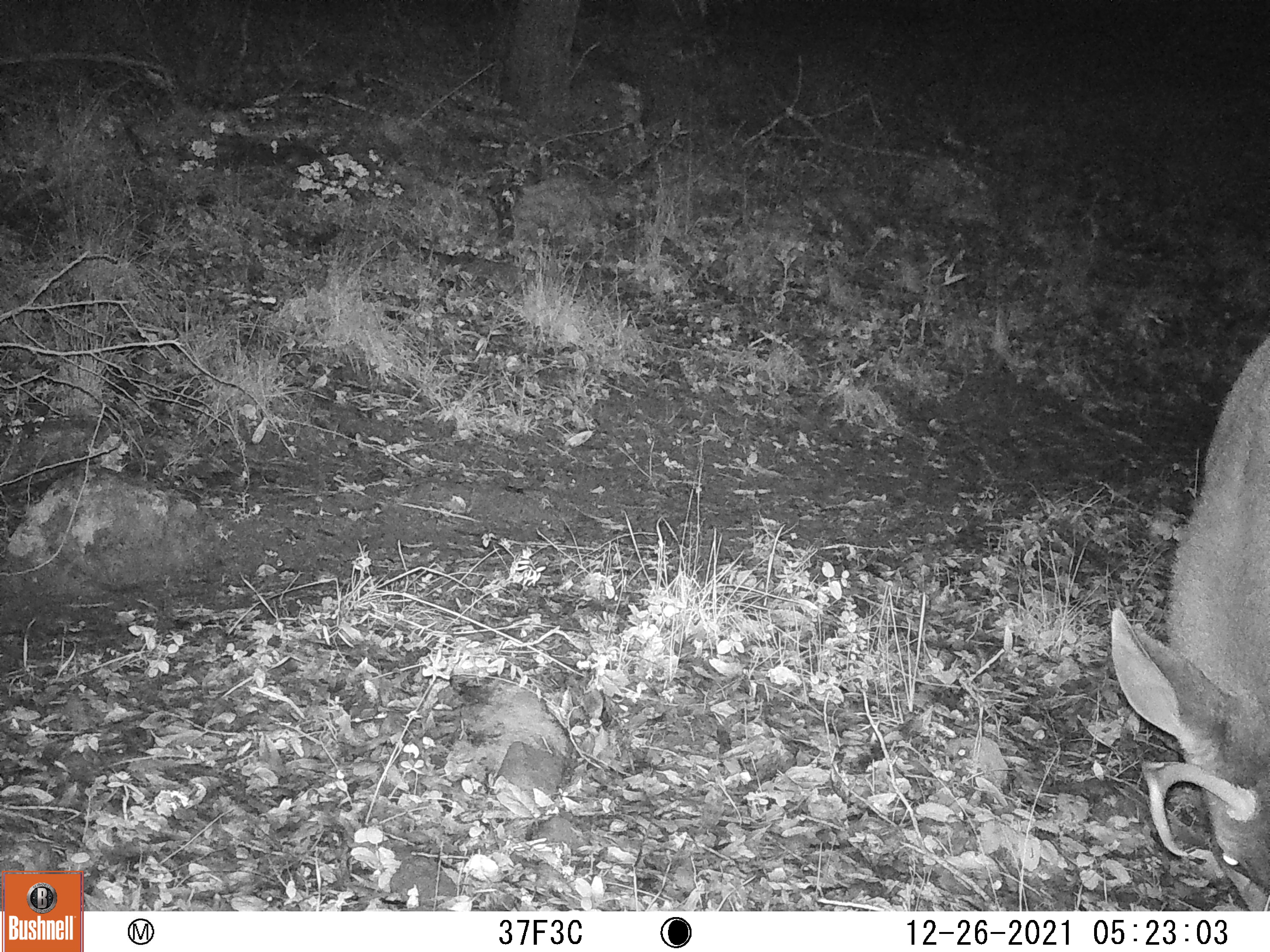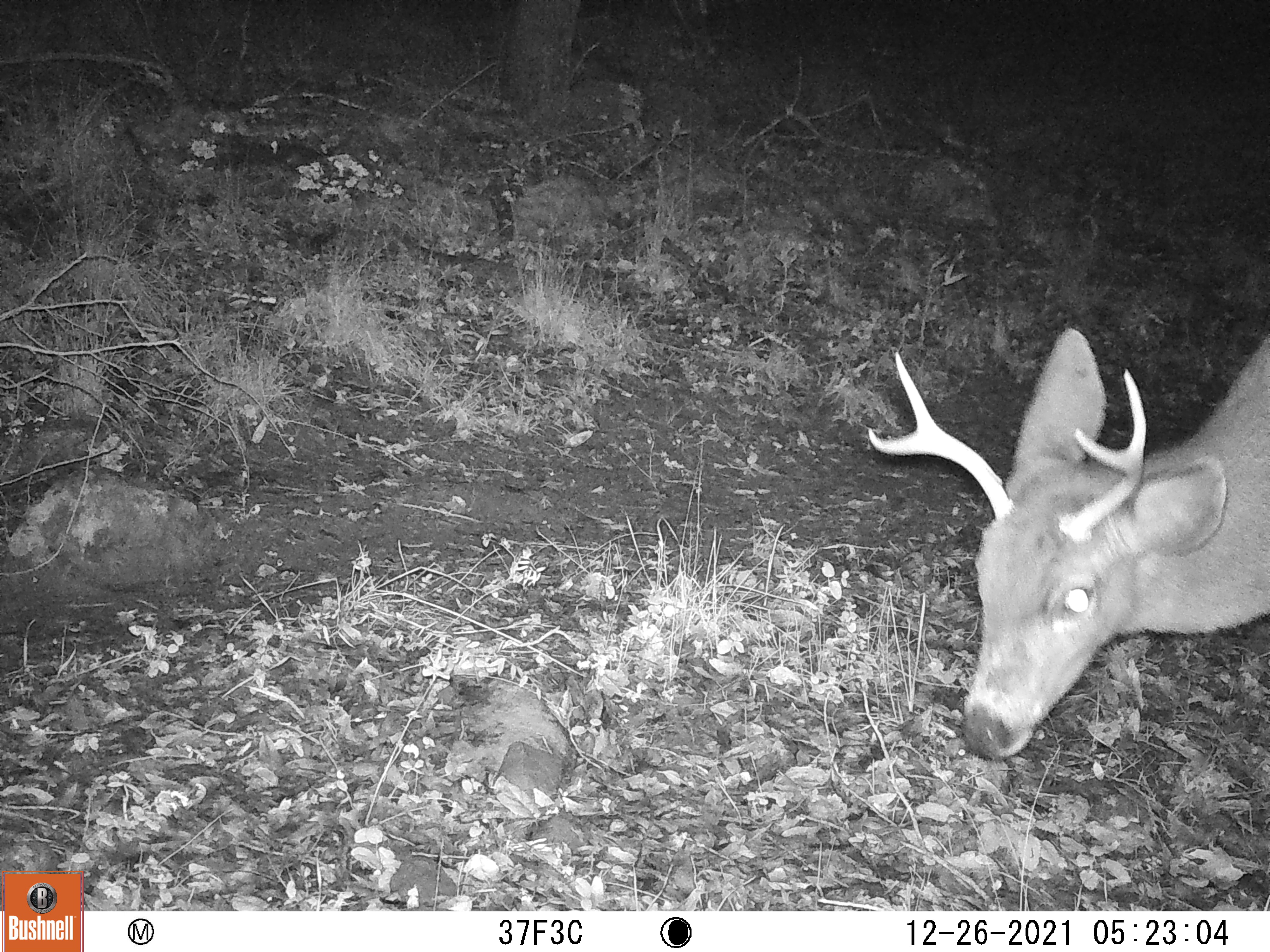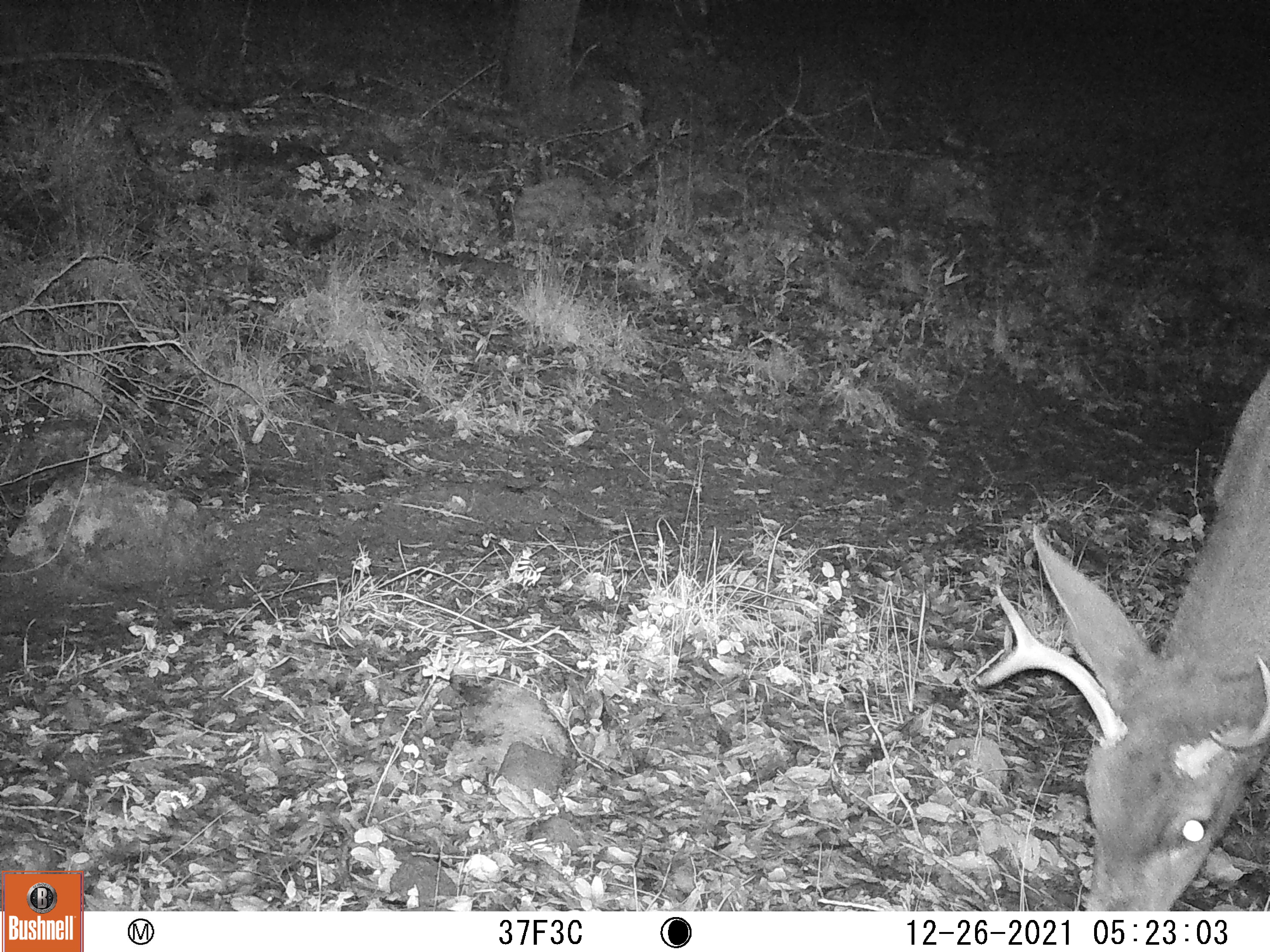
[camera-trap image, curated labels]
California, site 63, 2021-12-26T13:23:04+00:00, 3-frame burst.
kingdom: Animalia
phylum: Chordata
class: Mammalia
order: Artiodactyla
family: Cervidae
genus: Odocoileus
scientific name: Odocoileus hemionus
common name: mule deer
Mule deer (Odocoileus hemionus).